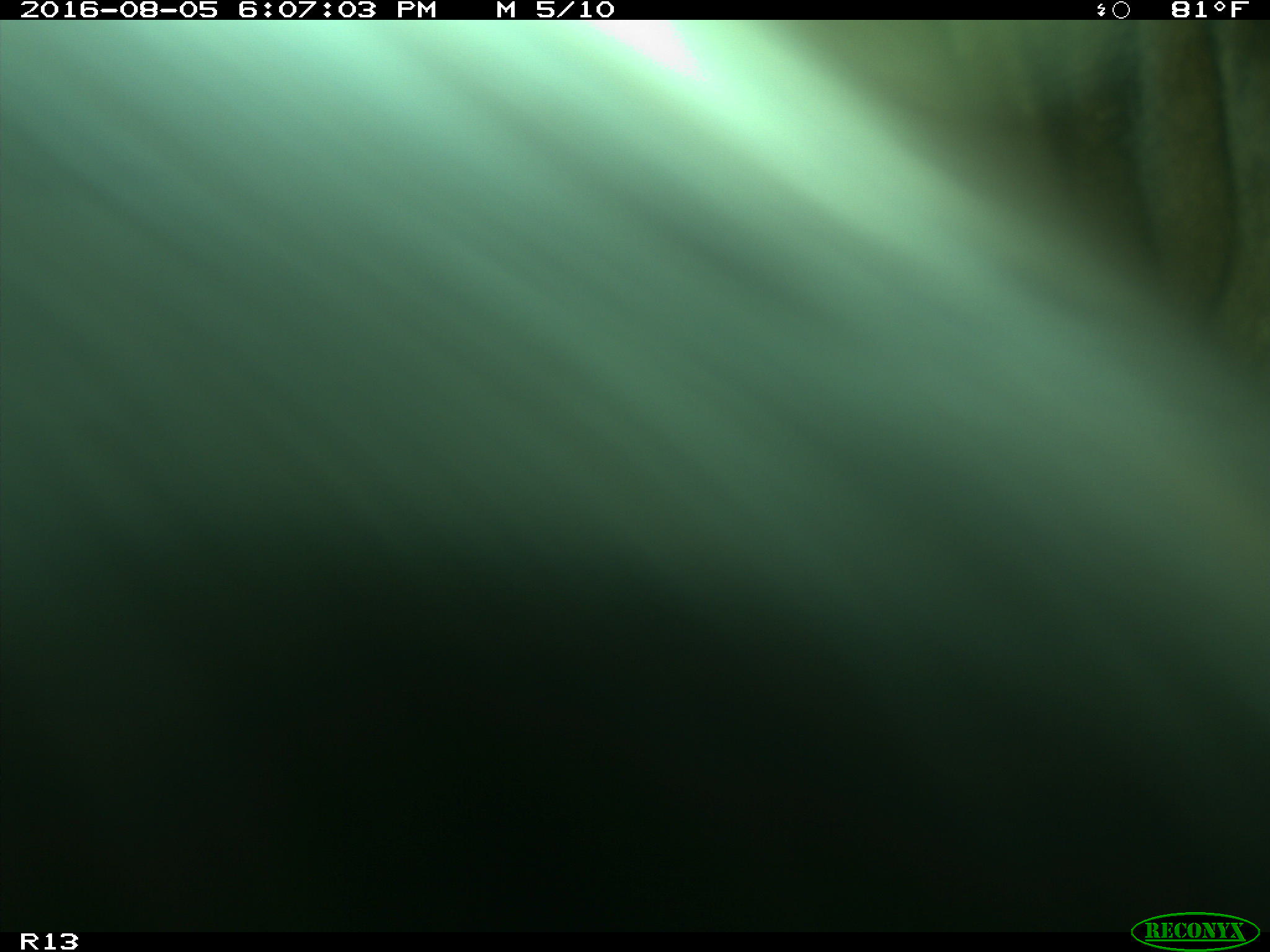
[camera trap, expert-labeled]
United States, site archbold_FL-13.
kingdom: Animalia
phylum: Chordata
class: Mammalia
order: Artiodactyla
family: Bovidae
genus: Bos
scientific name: Bos taurus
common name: domestic cow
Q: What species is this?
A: Bos taurus (domestic cow).